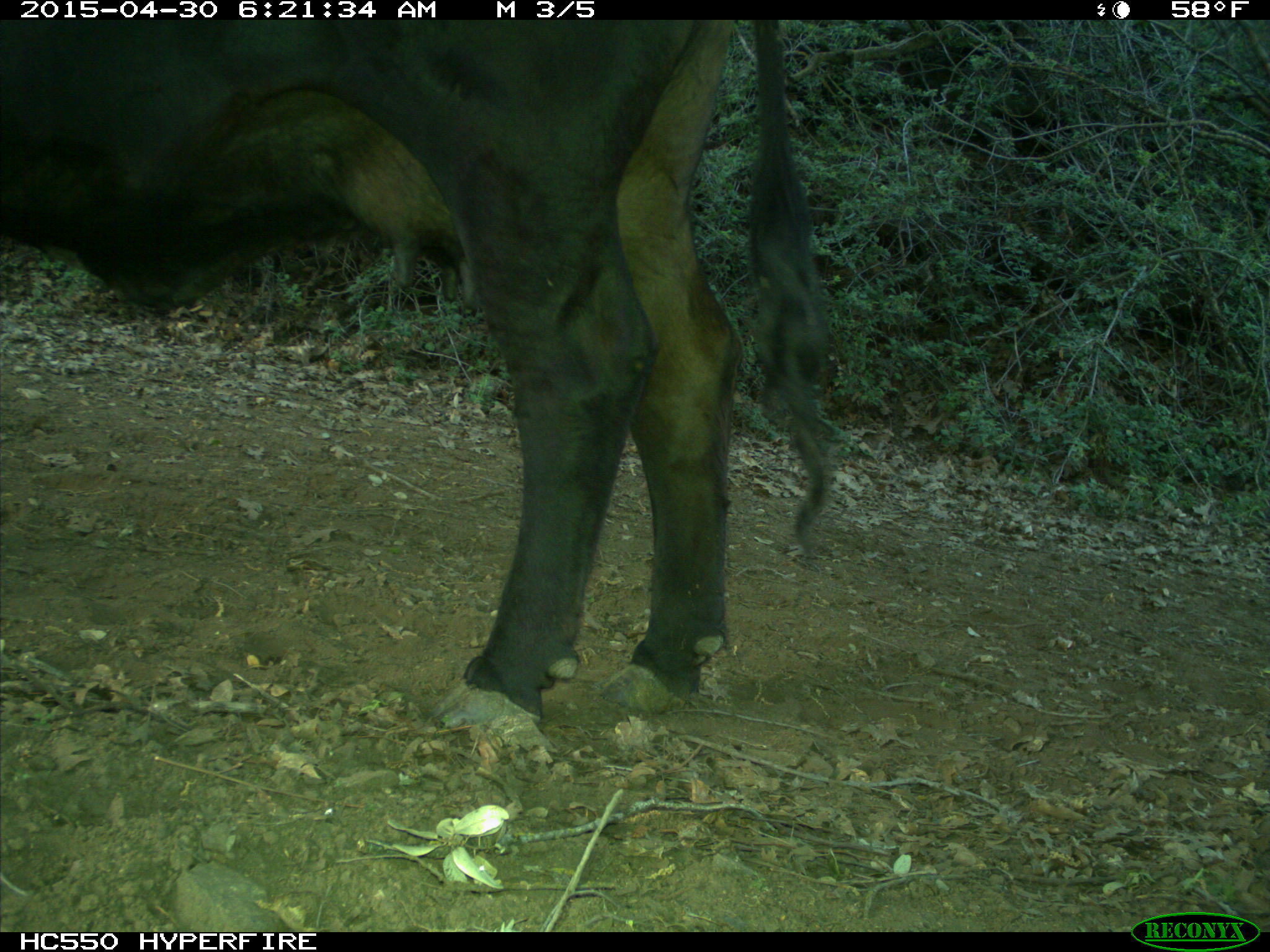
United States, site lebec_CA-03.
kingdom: Animalia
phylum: Chordata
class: Mammalia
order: Artiodactyla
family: Bovidae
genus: Bos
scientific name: Bos taurus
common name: domestic cow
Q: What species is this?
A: Bos taurus (domestic cow).